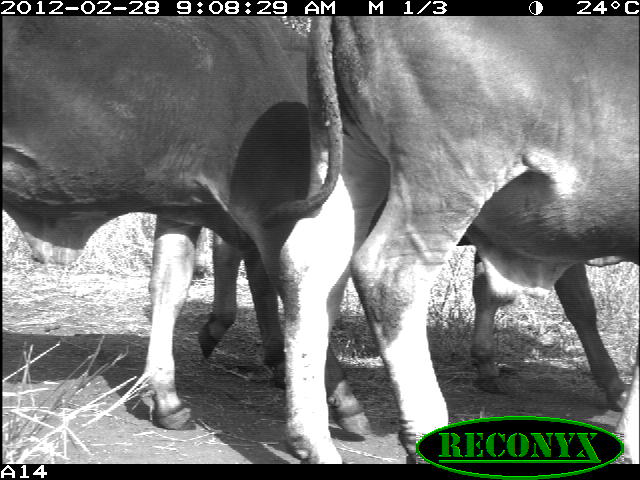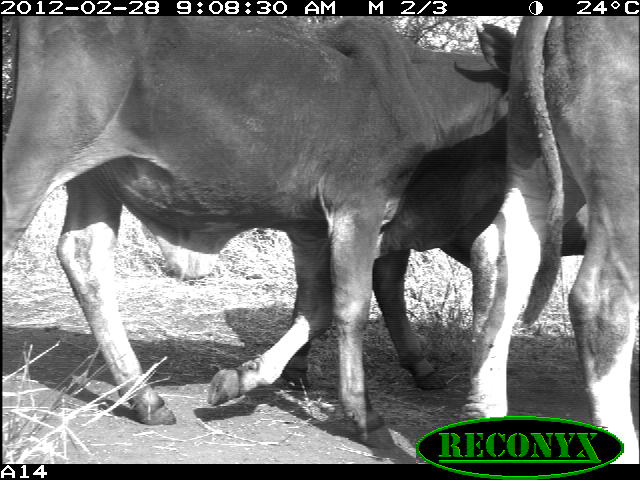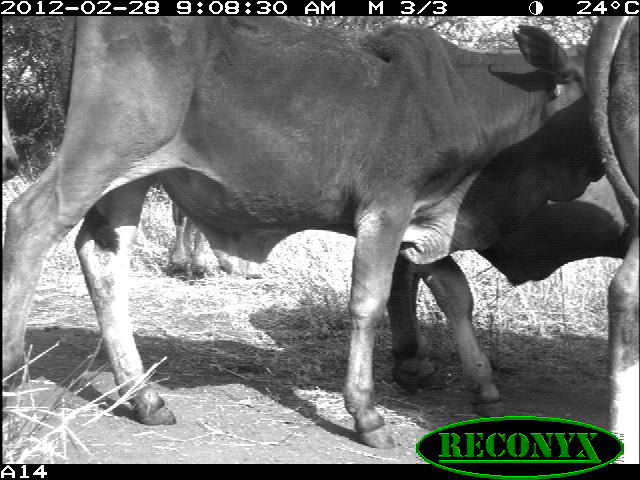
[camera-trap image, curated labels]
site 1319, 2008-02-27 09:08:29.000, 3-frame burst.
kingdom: Animalia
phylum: Chordata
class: Mammalia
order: Artiodactyla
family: Bovidae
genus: Bos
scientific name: Bos taurus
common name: domestic cattle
Bos taurus (domestic cattle), count 3.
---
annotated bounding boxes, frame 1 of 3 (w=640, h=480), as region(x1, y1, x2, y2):
bos taurus: region(258, 16, 639, 464); region(2, 16, 373, 443); region(198, 237, 631, 414)